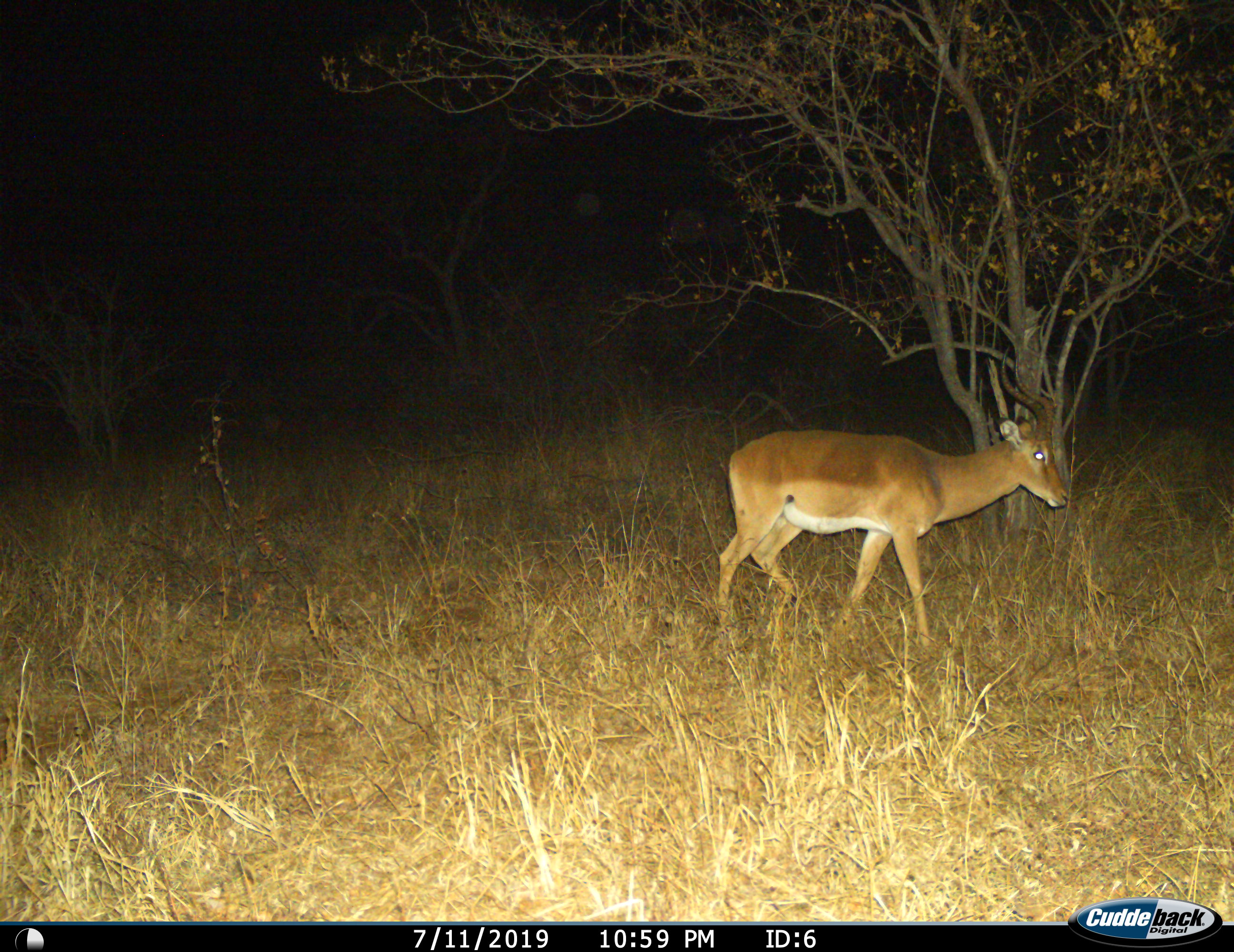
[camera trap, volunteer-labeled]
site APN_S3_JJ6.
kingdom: Animalia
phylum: Chordata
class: Mammalia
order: Artiodactyla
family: Bovidae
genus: Aepyceros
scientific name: Aepyceros melampus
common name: impala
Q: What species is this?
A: Impala (Aepyceros melampus).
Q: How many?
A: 1.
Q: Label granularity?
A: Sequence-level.